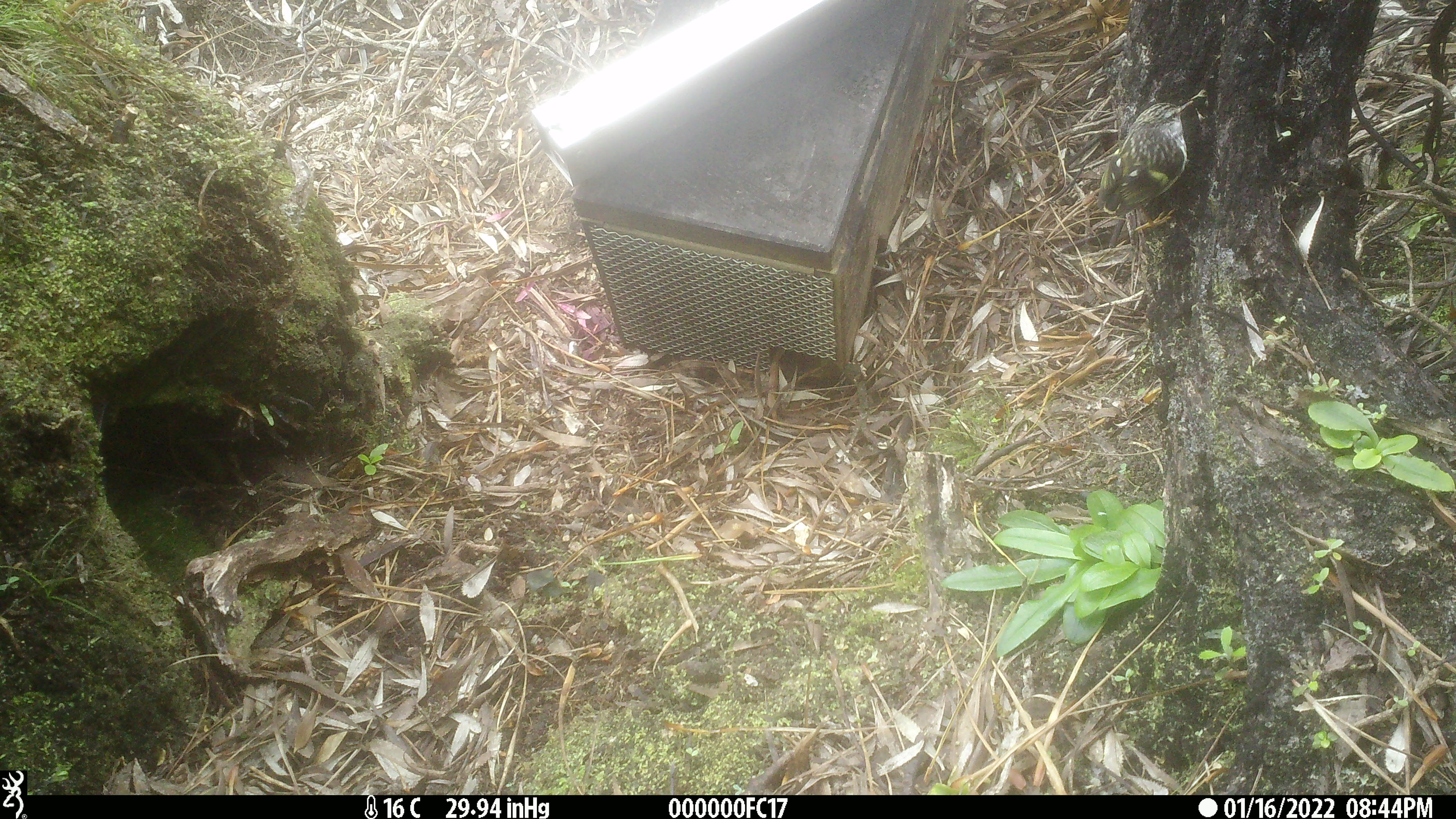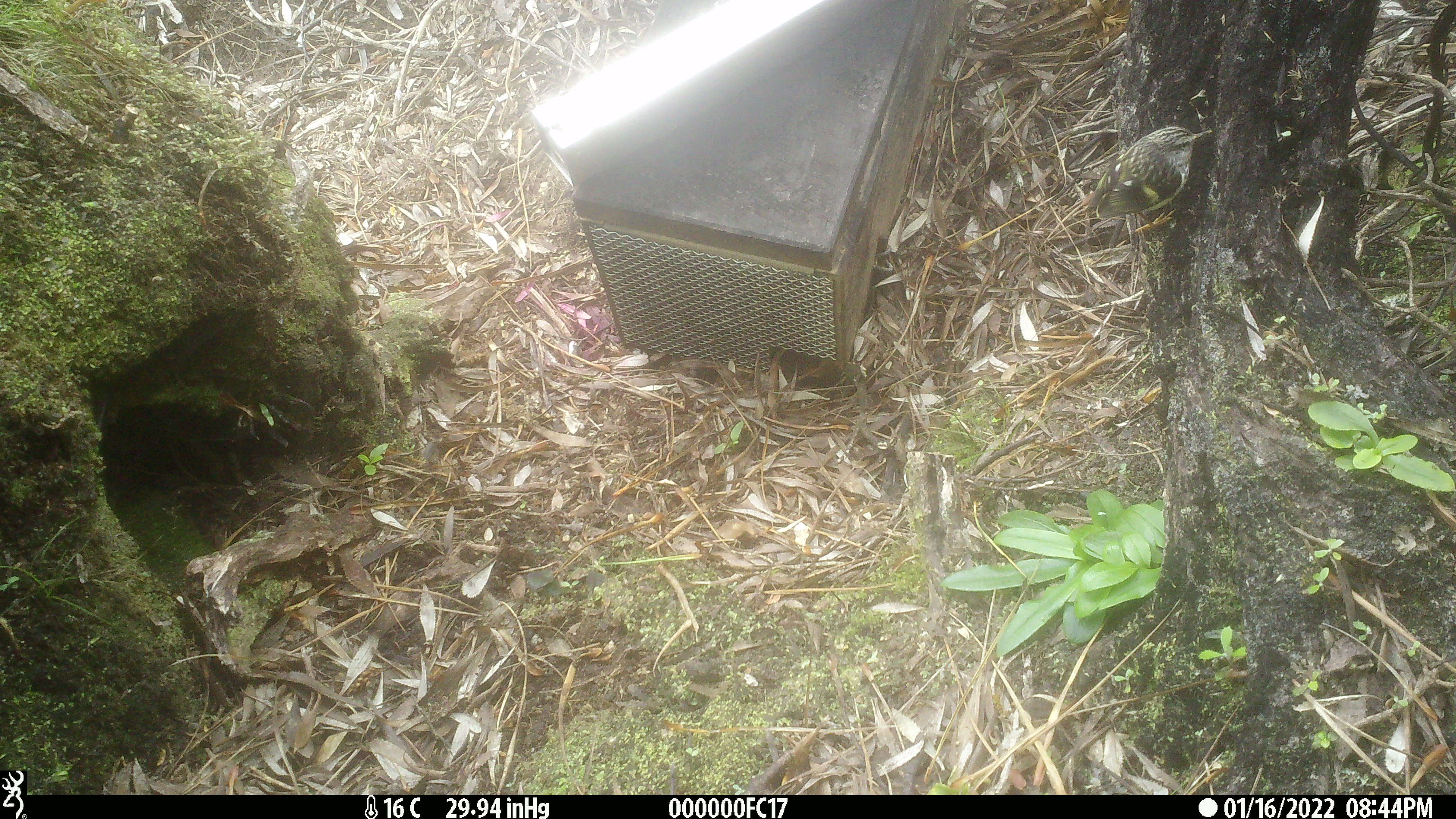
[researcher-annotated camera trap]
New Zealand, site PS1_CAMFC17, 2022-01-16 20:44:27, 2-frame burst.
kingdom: Animalia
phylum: Chordata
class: Aves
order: Passeriformes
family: Acanthisittidae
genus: Acanthisitta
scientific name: Acanthisitta chloris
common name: rifleman